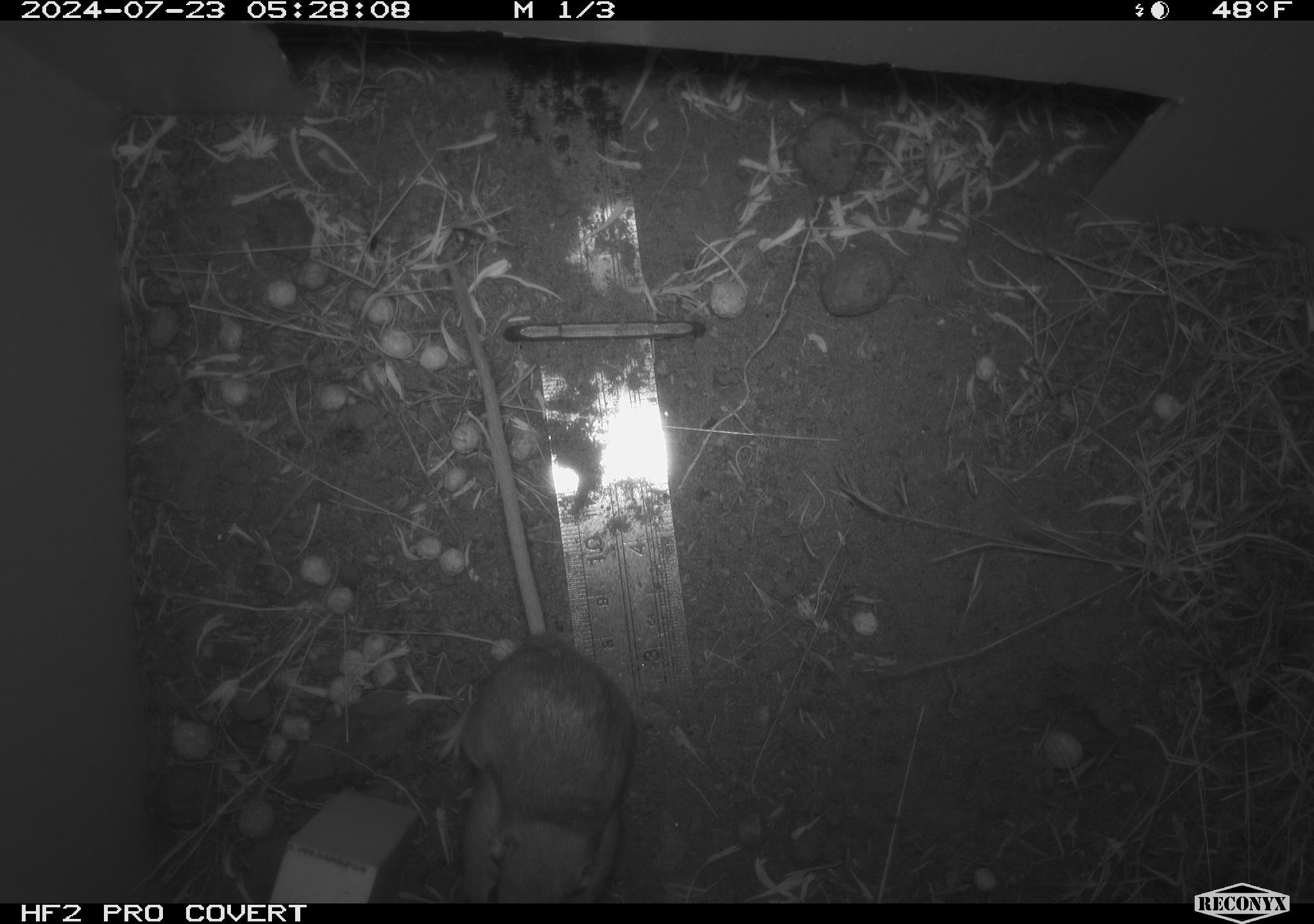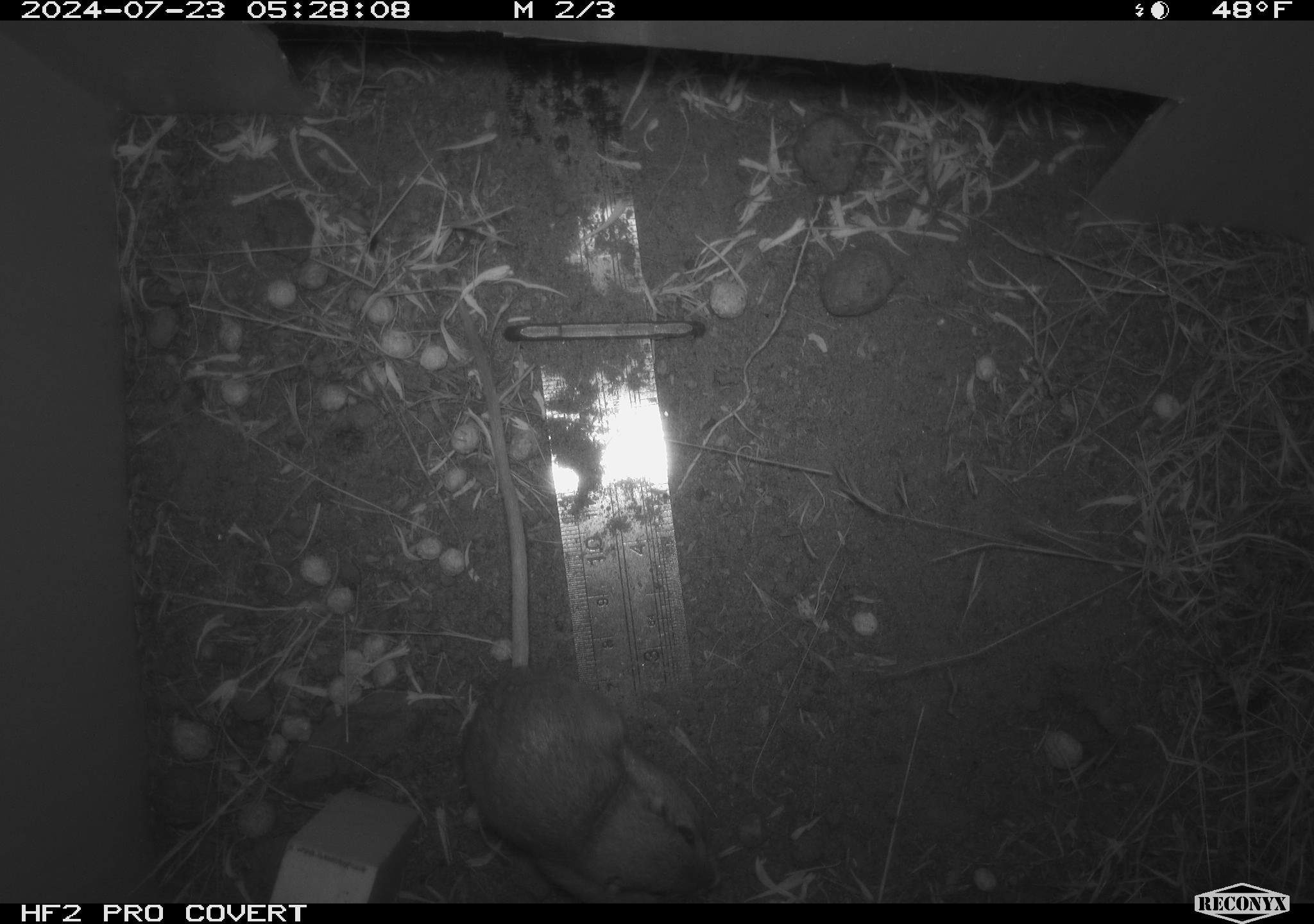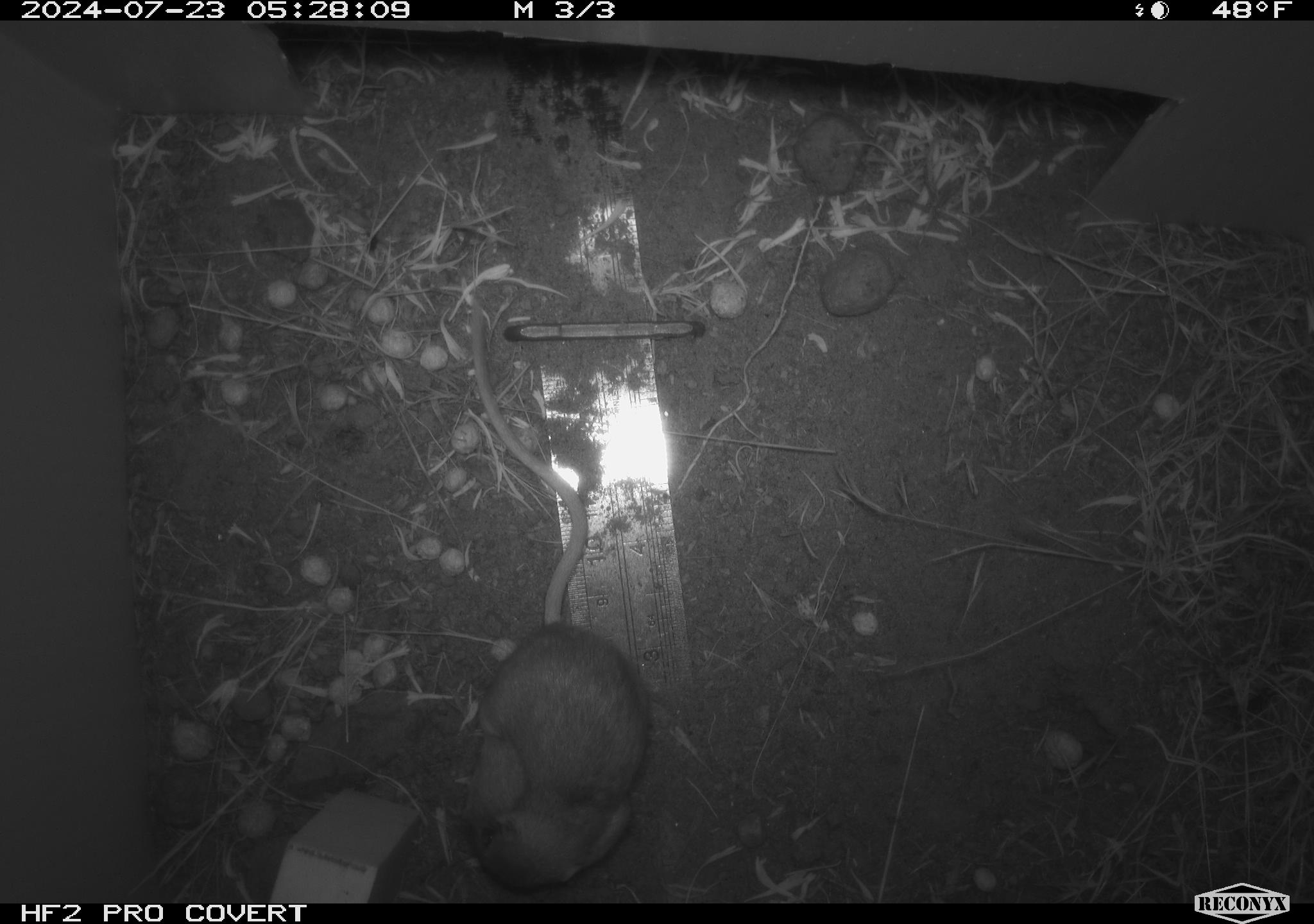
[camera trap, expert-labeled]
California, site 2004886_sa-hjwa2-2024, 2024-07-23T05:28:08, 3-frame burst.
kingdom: Animalia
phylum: Chordata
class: Mammalia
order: Rodentia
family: Heteromyidae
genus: Dipodomys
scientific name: Dipodomys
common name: kangaroo rats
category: dipodomys species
Dipodomys species (kangaroo rats) (Dipodomys).